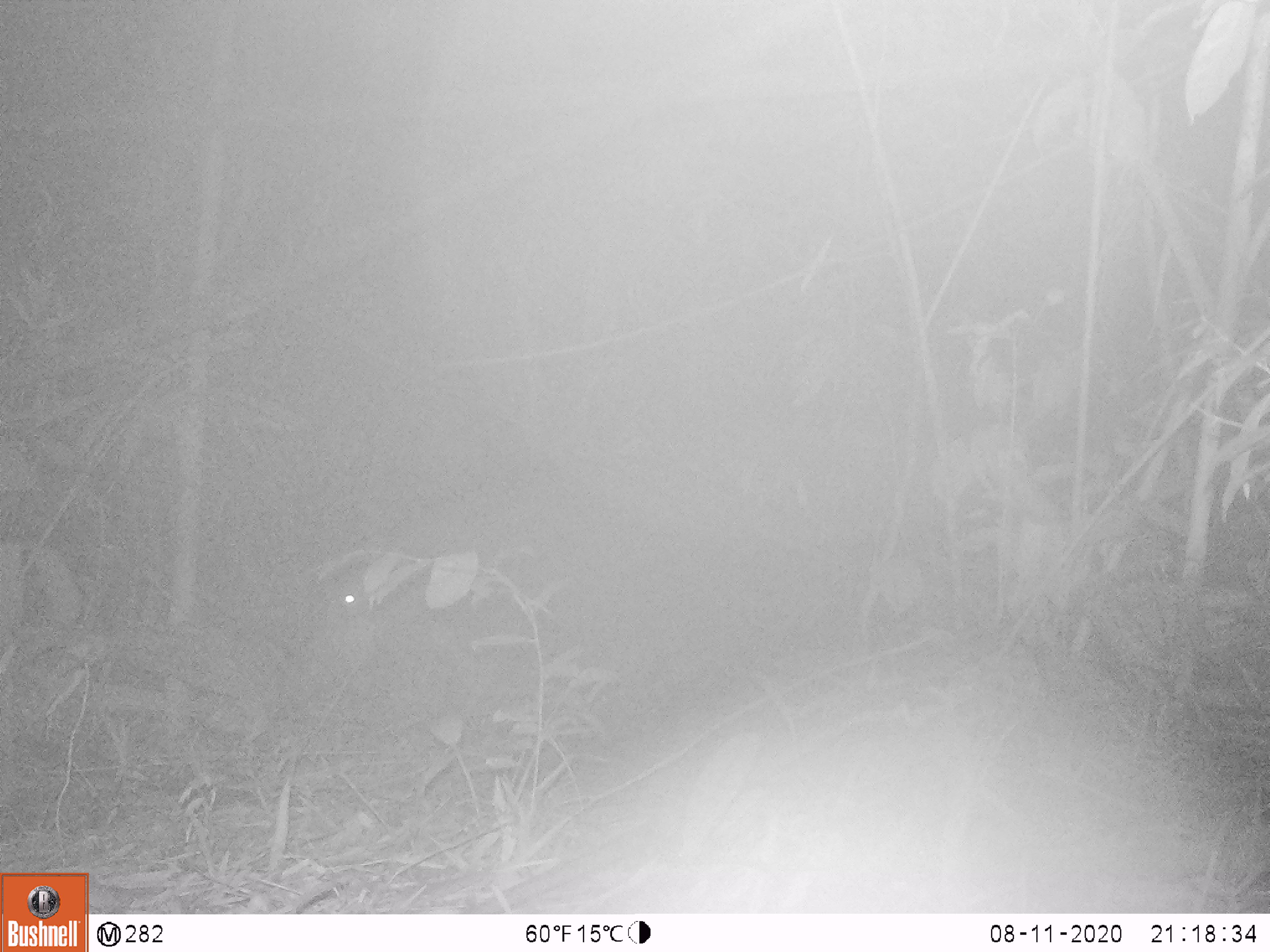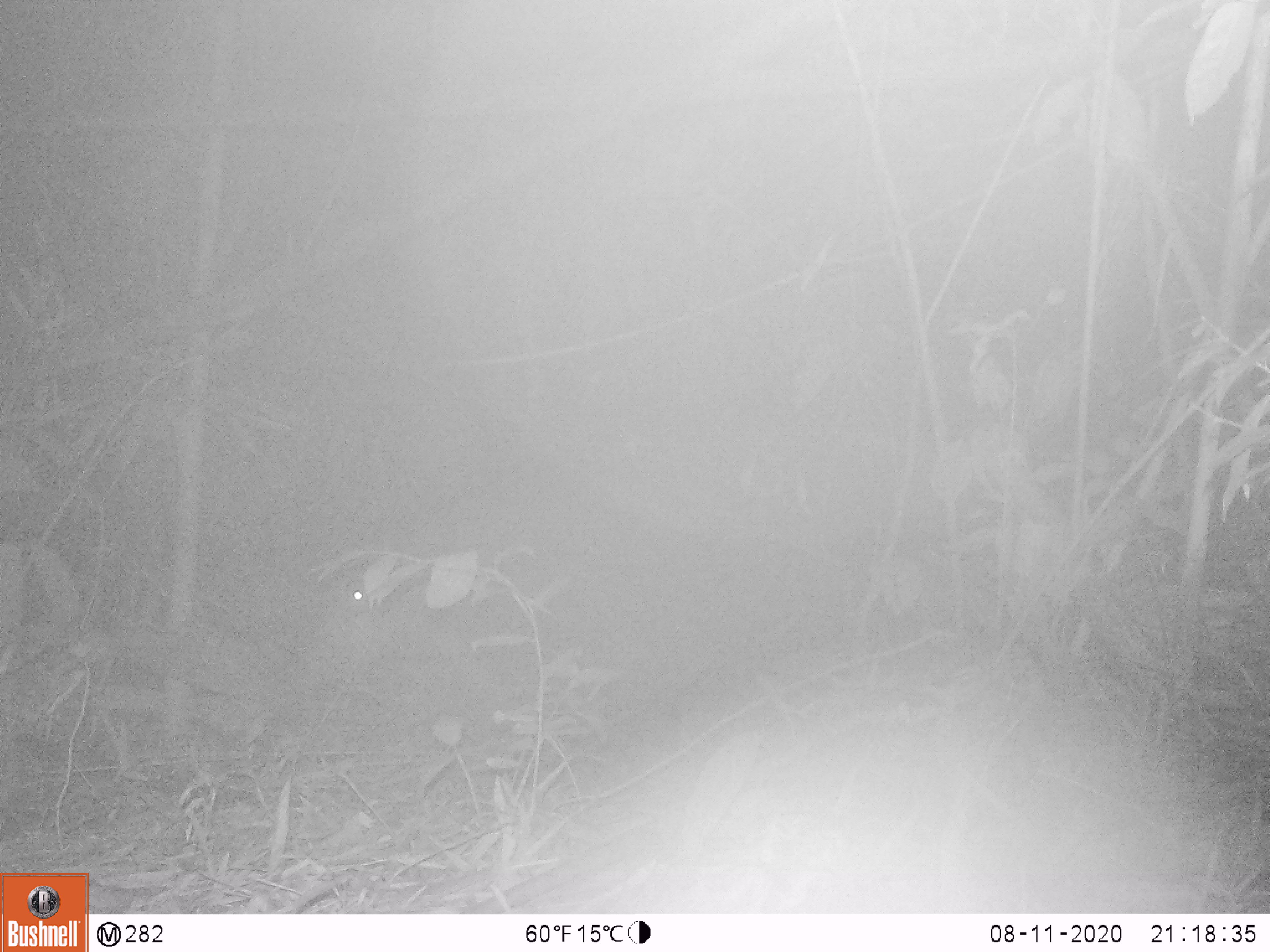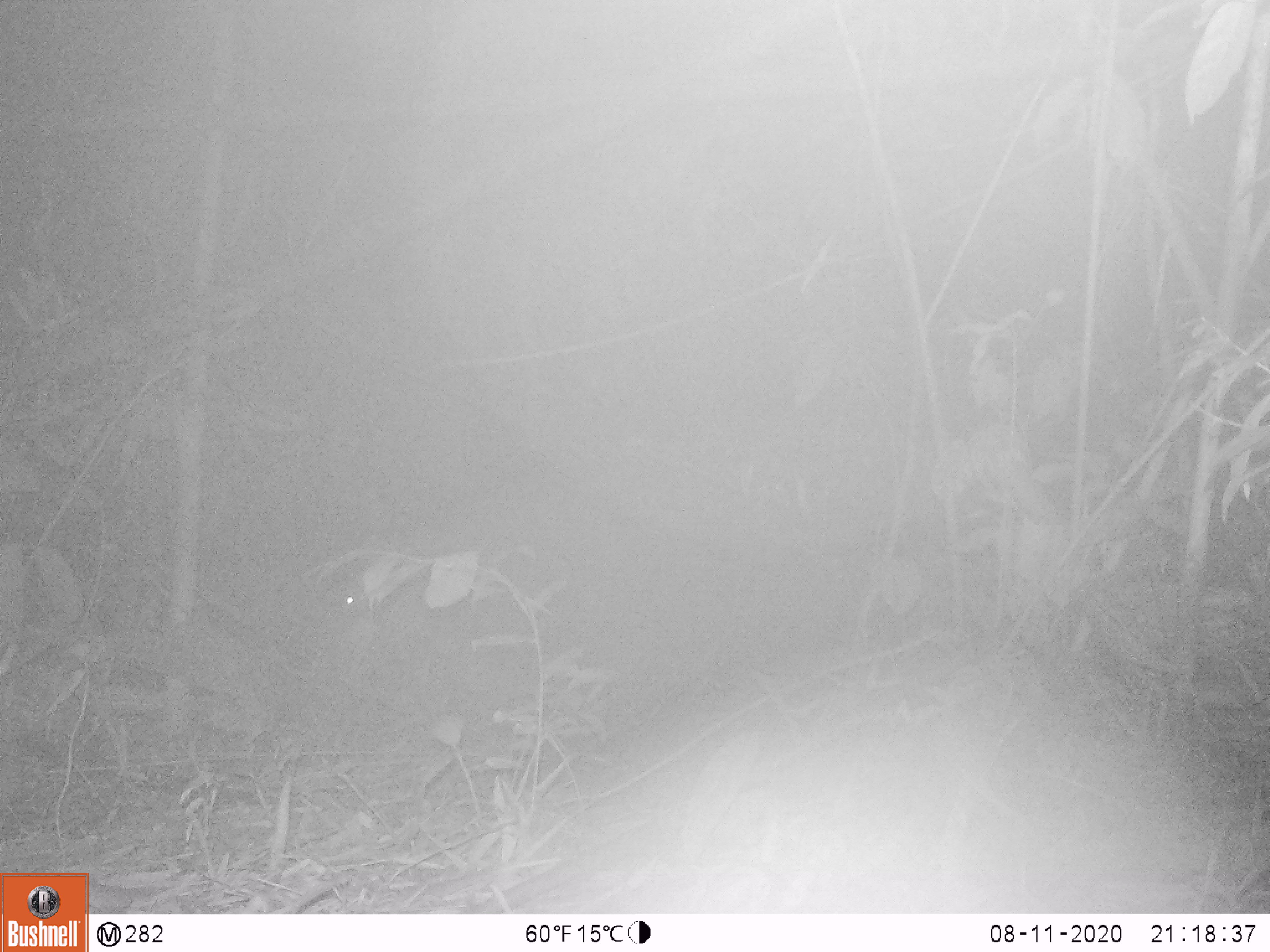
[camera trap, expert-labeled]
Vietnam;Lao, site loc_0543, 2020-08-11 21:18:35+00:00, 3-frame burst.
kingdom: Animalia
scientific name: Animalia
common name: animal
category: unidentified animal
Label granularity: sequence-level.